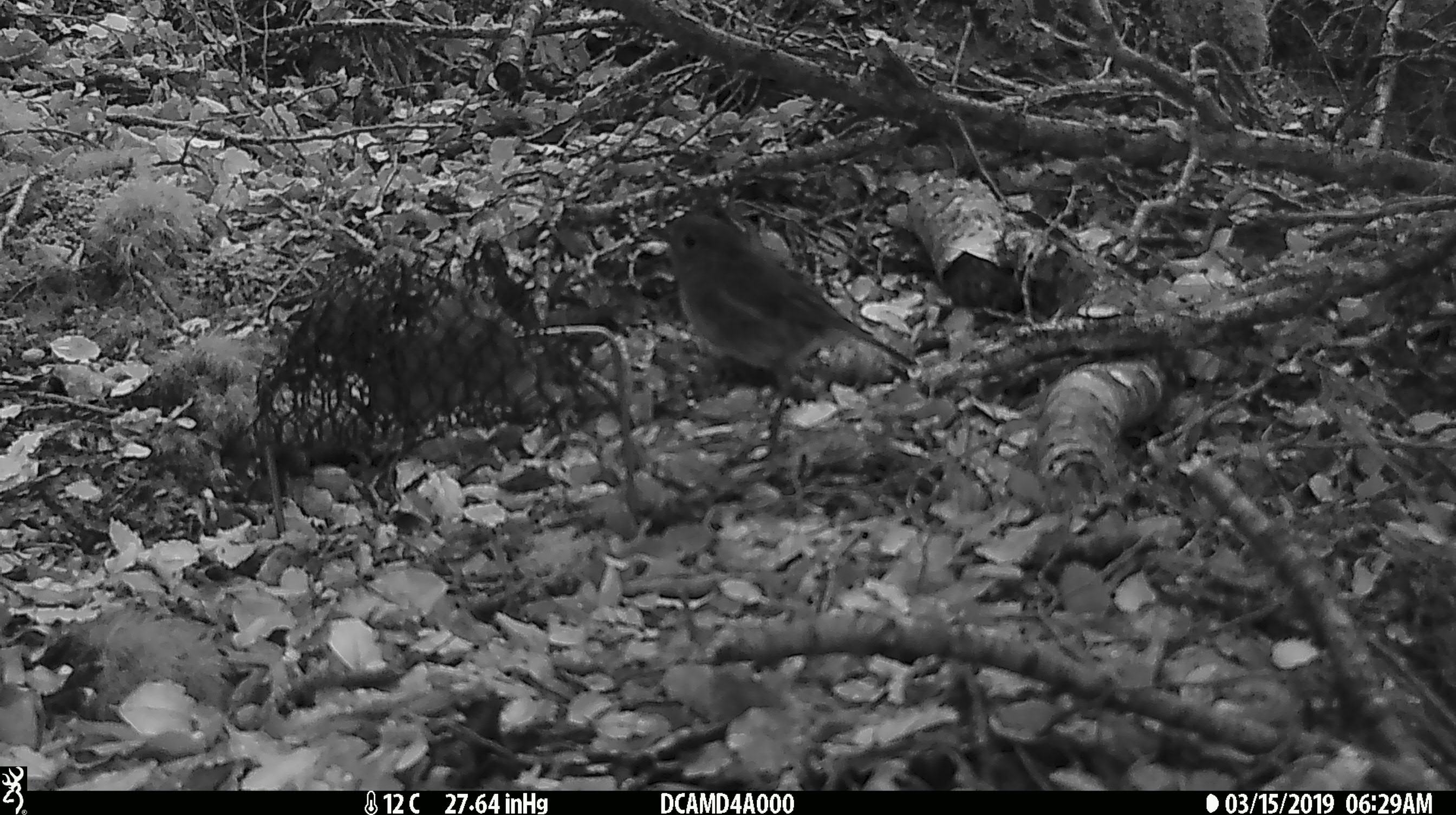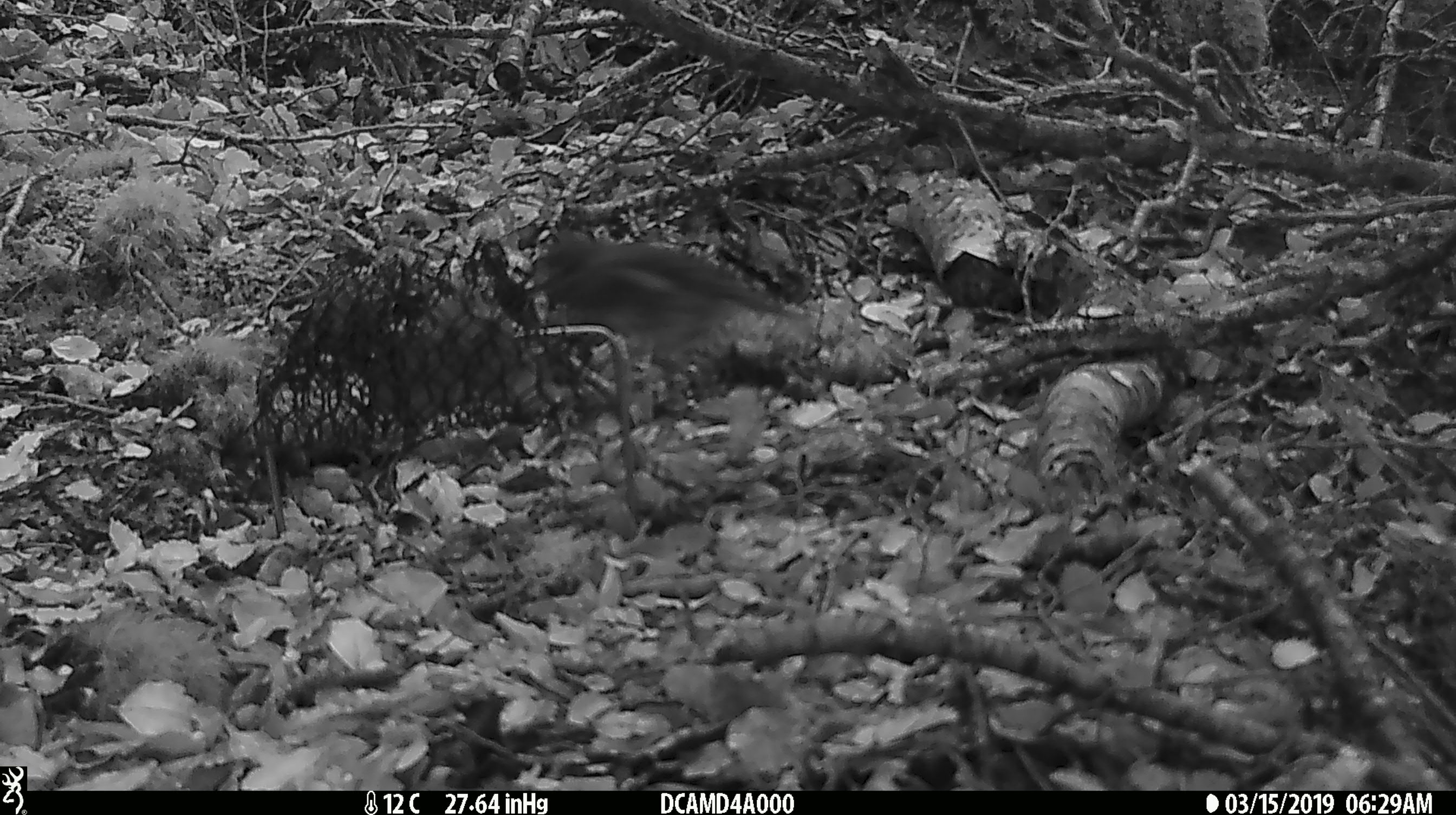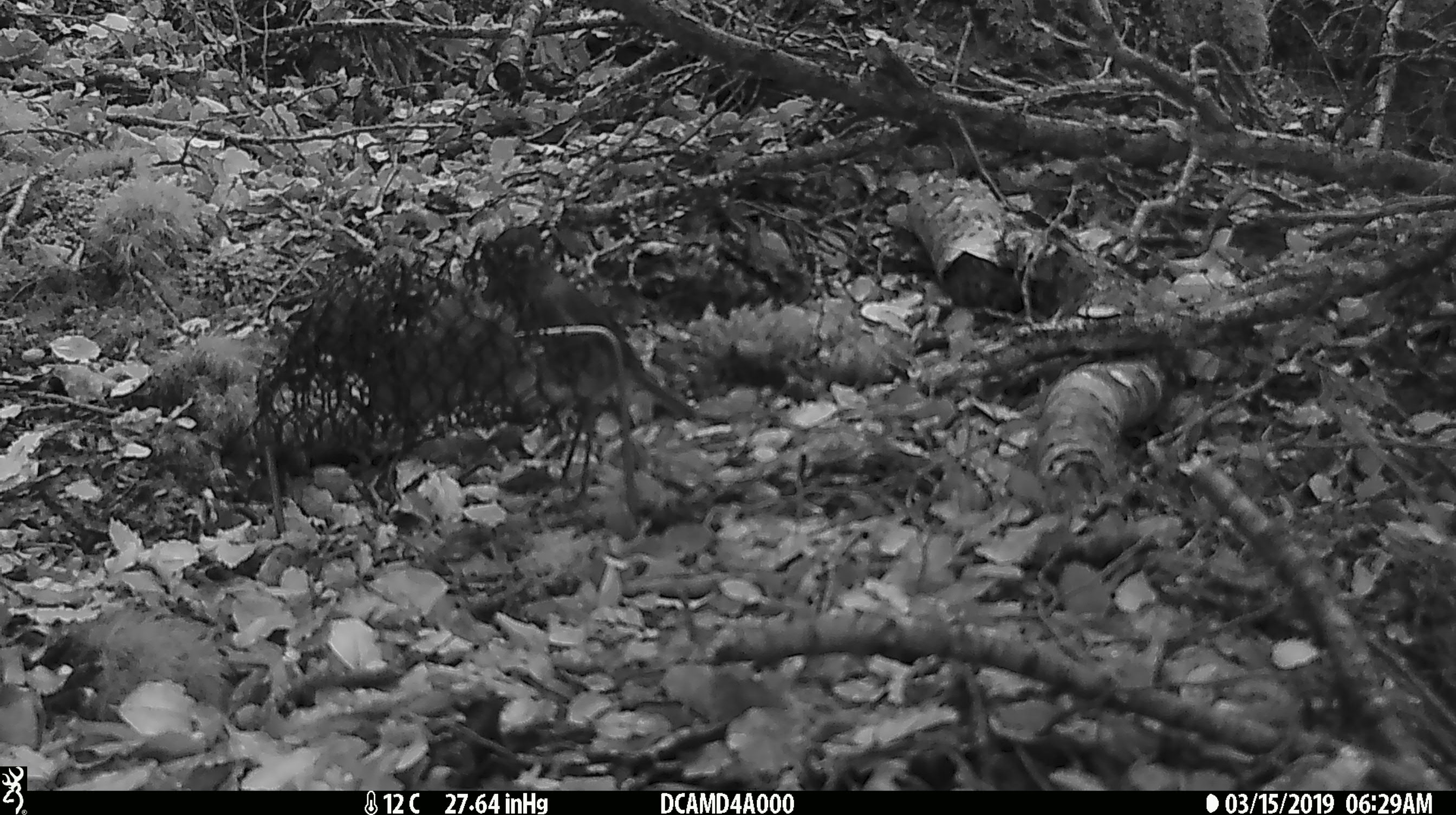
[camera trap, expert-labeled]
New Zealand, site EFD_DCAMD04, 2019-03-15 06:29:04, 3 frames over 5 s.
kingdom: Animalia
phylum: Chordata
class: Aves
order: Passeriformes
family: Petroicidae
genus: Petroica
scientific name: Petroica australis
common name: new zealand robin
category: robin